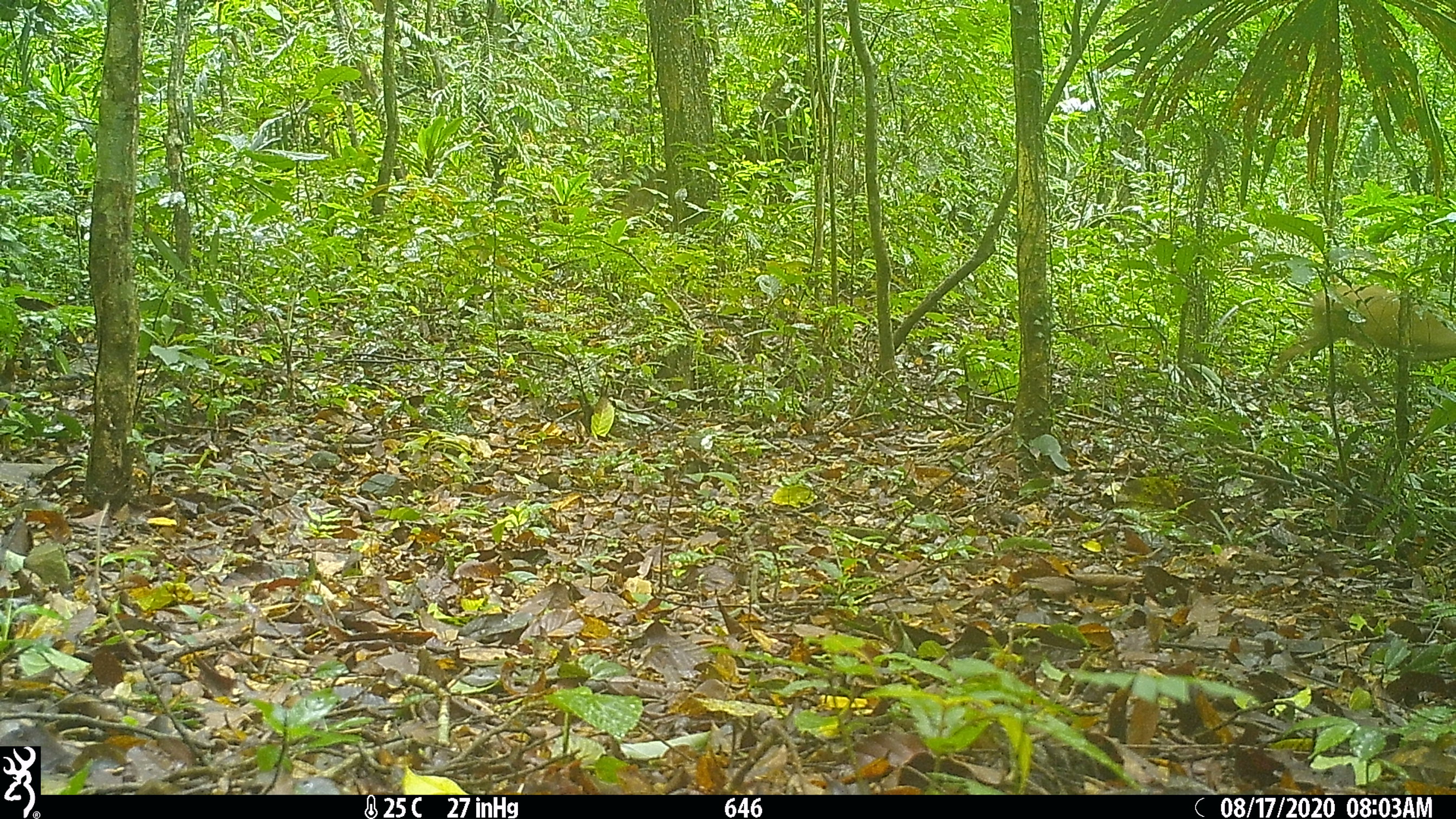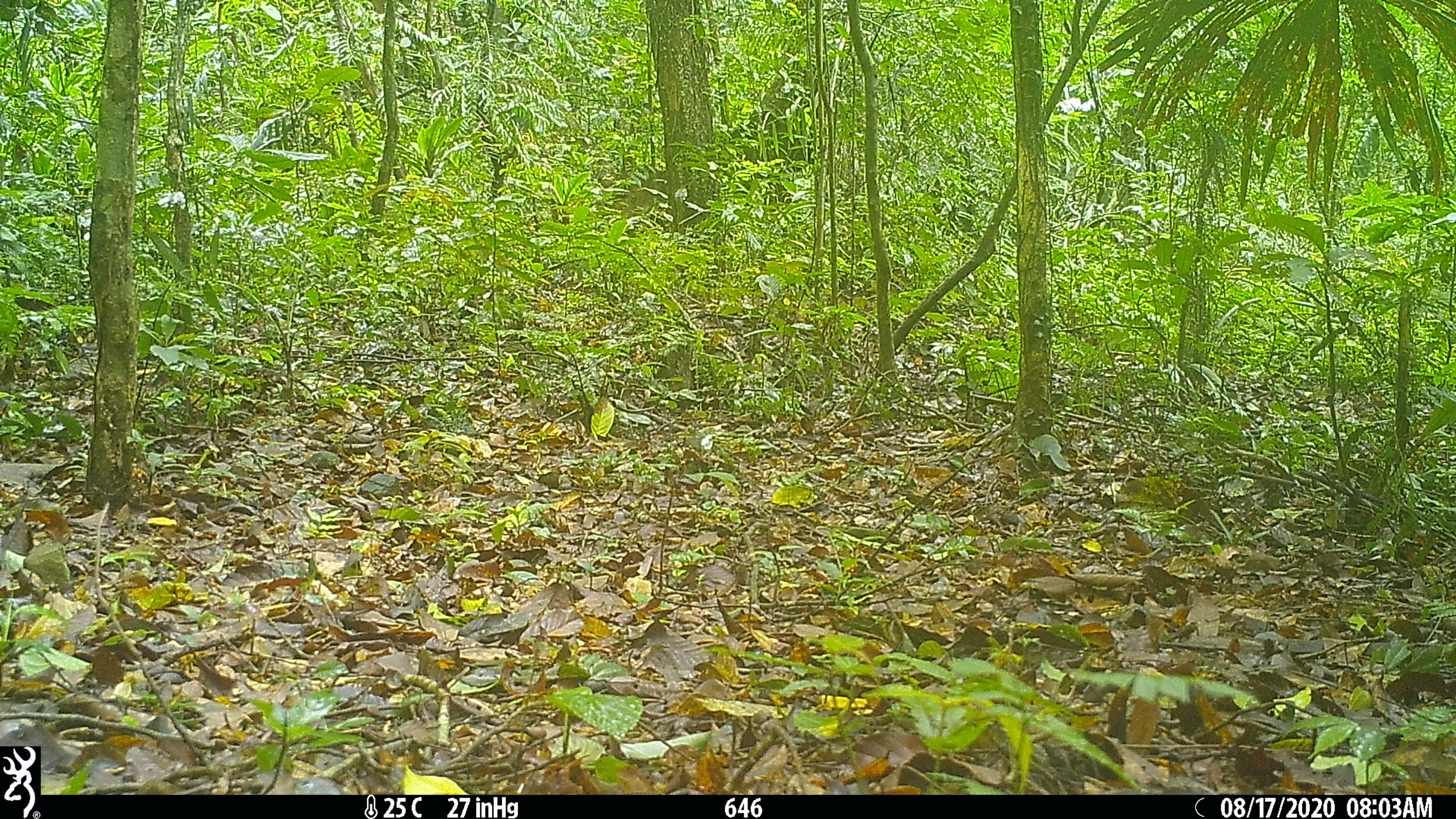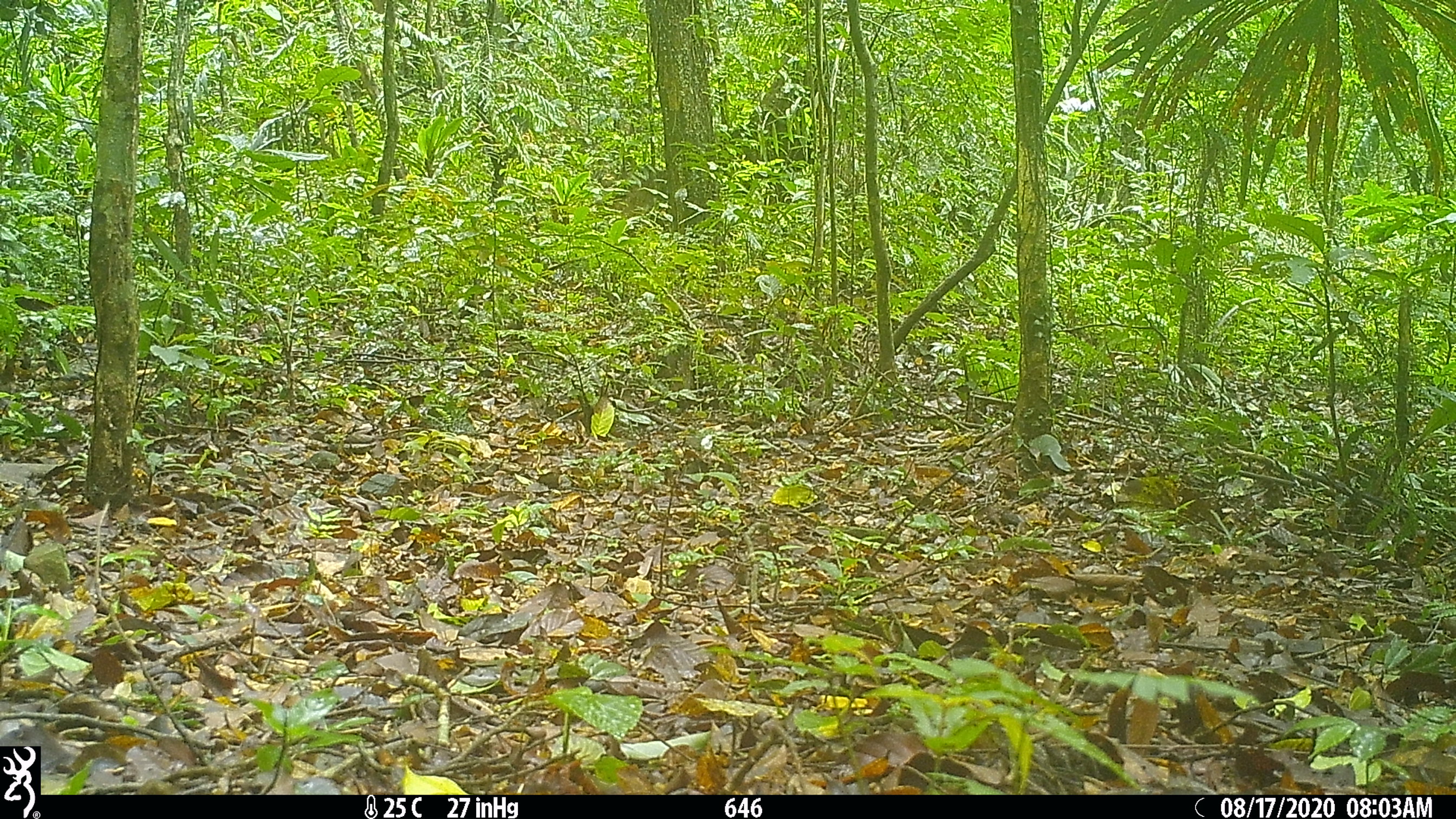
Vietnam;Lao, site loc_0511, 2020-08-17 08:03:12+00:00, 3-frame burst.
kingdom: Animalia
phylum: Chordata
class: Mammalia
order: Artiodactyla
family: Cervidae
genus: Muntiacus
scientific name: Muntiacus vuquangensis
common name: large-antlered muntjac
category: large antlered muntjac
Large antlered muntjac (large-antlered muntjac) (Muntiacus vuquangensis). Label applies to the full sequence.